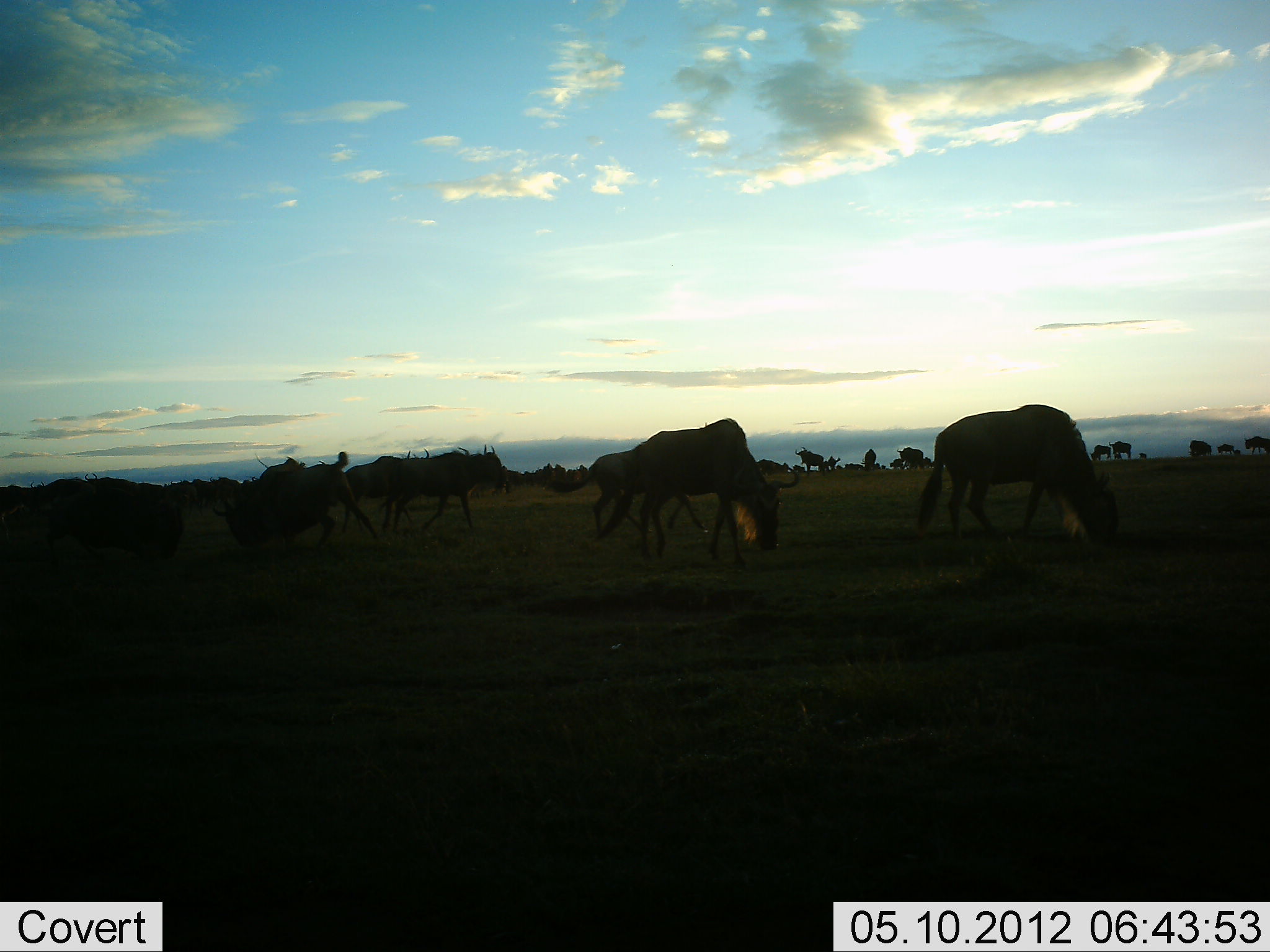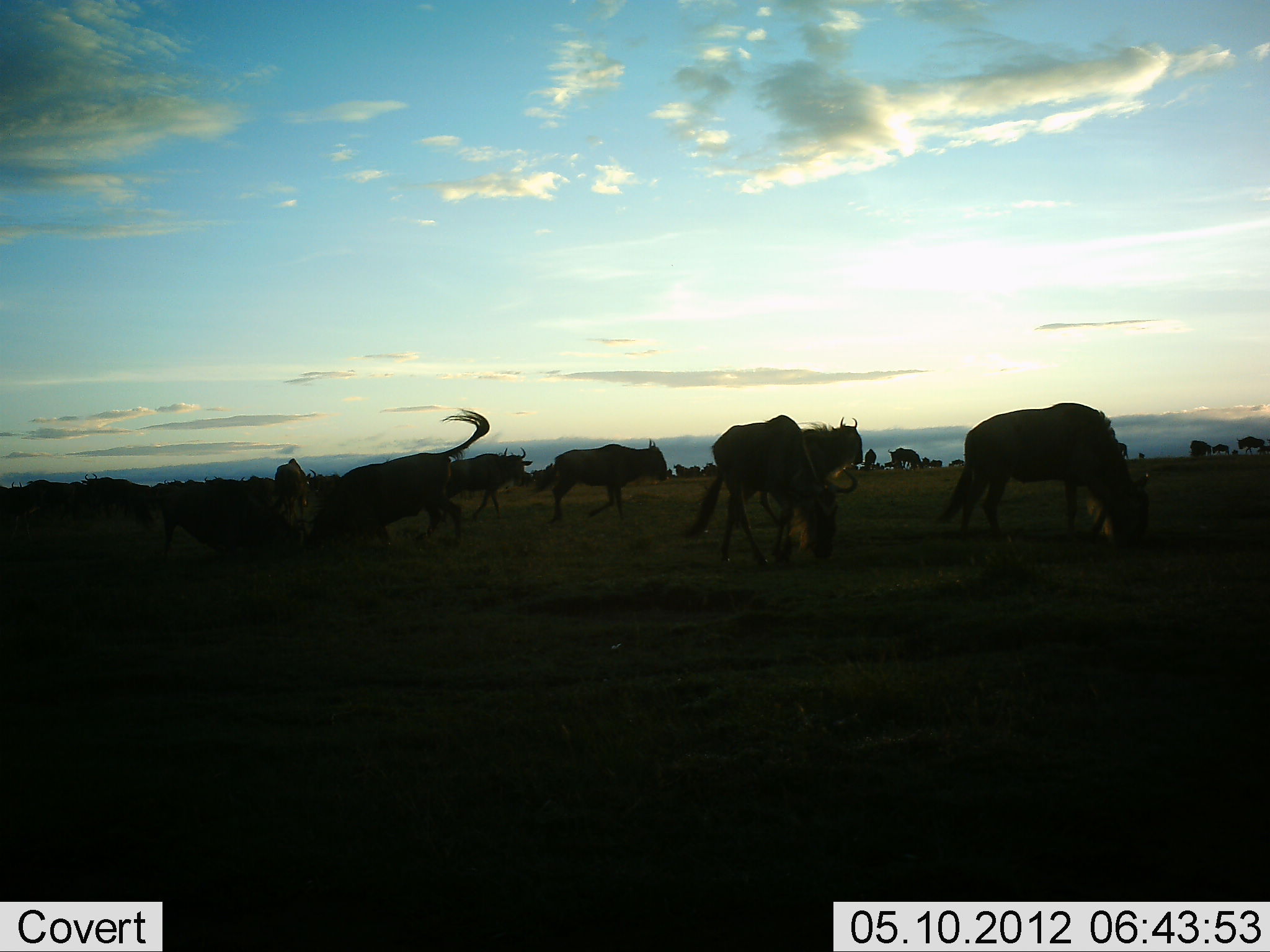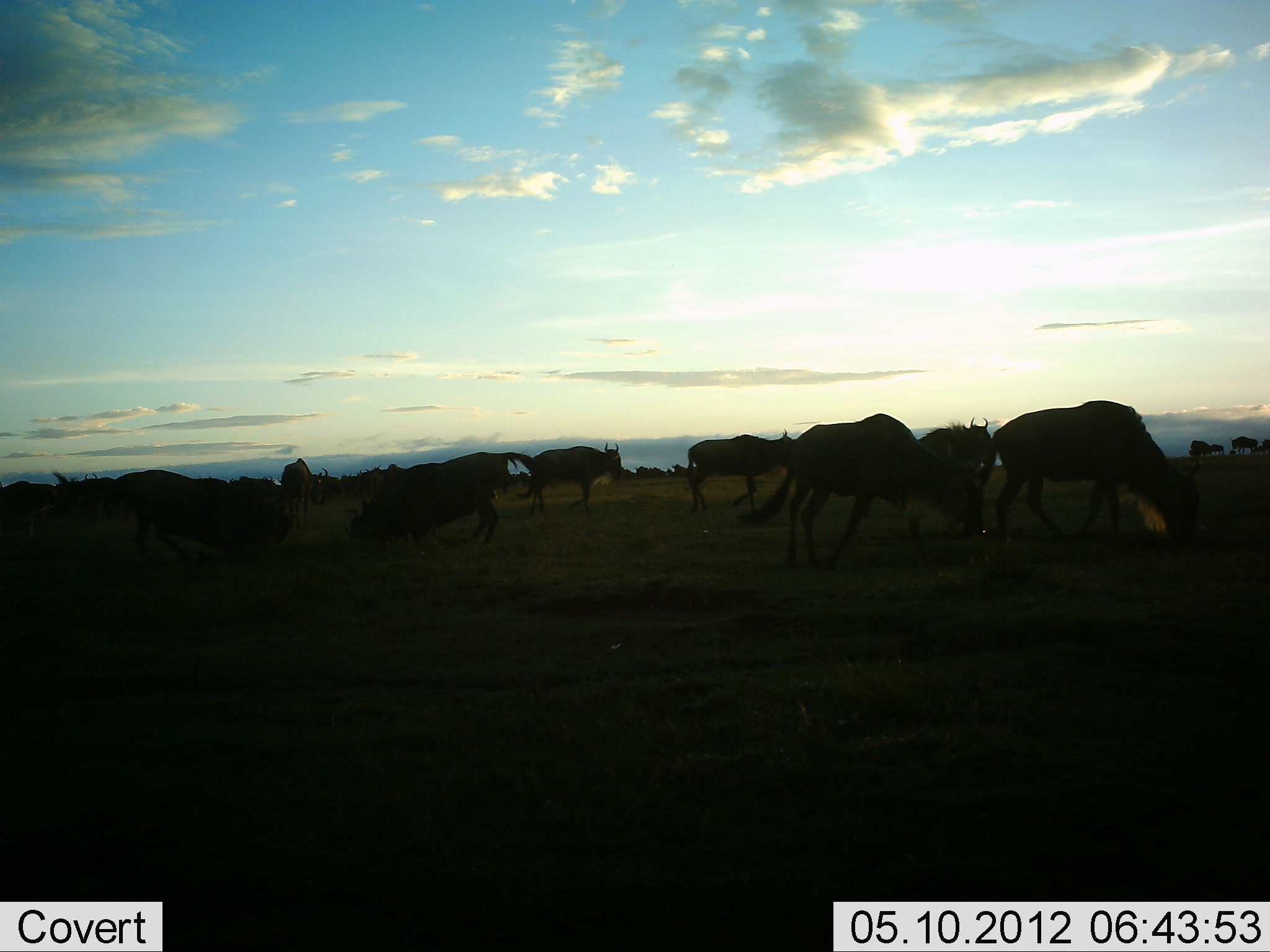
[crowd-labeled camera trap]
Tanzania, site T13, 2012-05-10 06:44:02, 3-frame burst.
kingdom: Animalia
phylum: Chordata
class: Mammalia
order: Artiodactyla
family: Bovidae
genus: Connochaetes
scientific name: Connochaetes taurinus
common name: blue wildebeest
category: wildebeest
Wildebeest (blue wildebeest) (Connochaetes taurinus), count 11-50. Behavior (volunteer vote fractions): standing 20%, resting 0%, moving 80%, interacting 80%. Young present (vote fraction): 10%. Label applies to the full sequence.